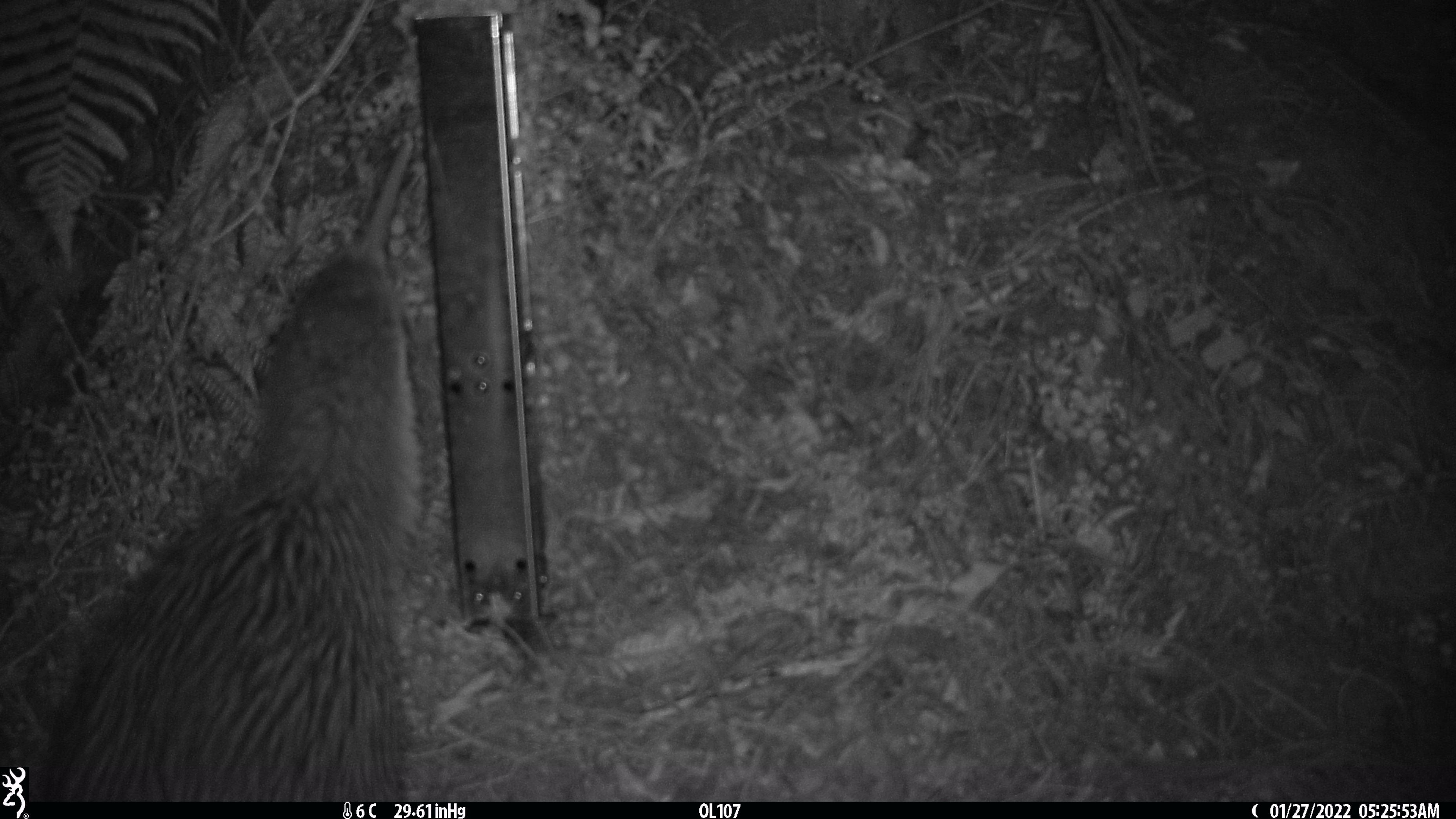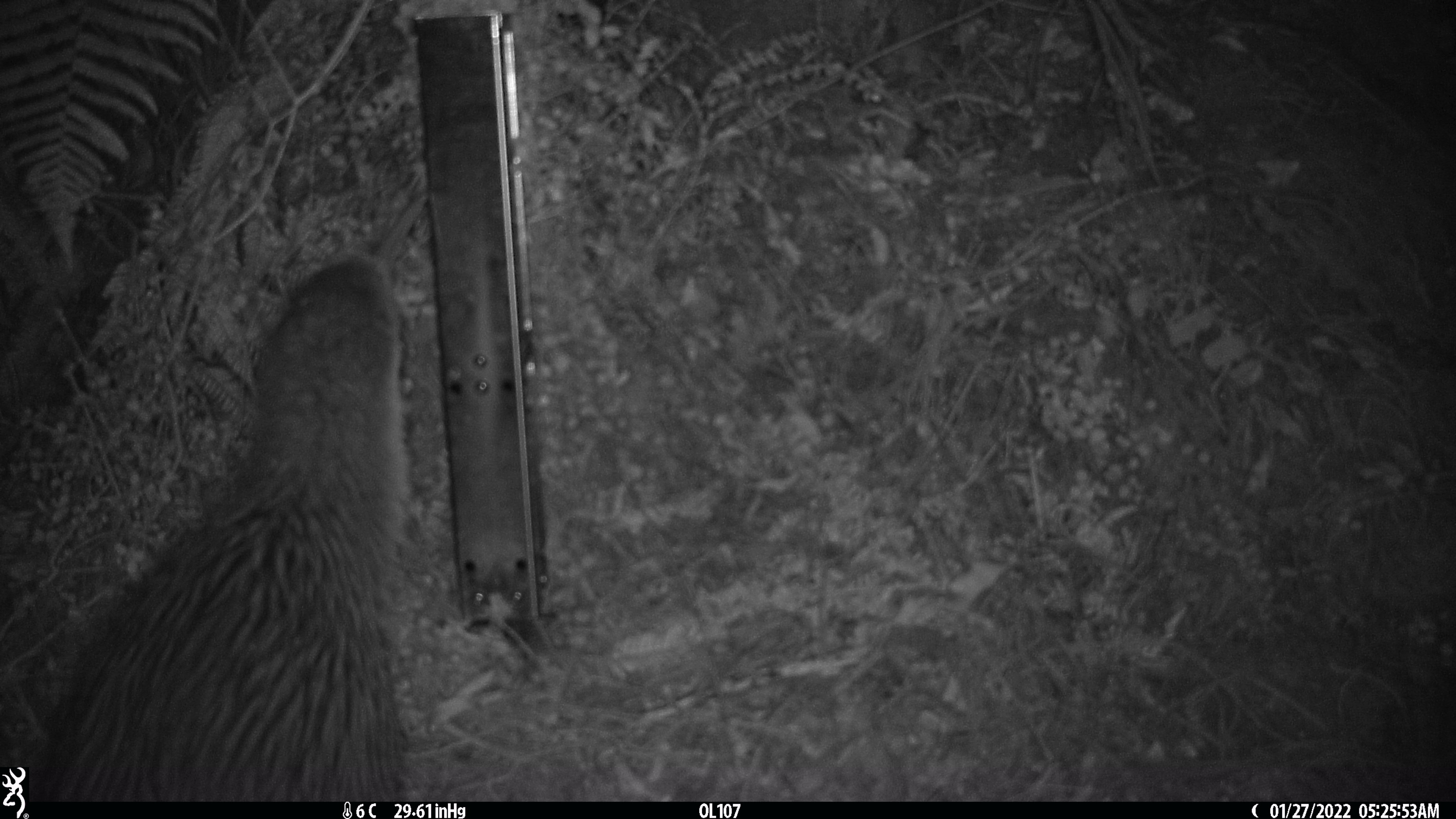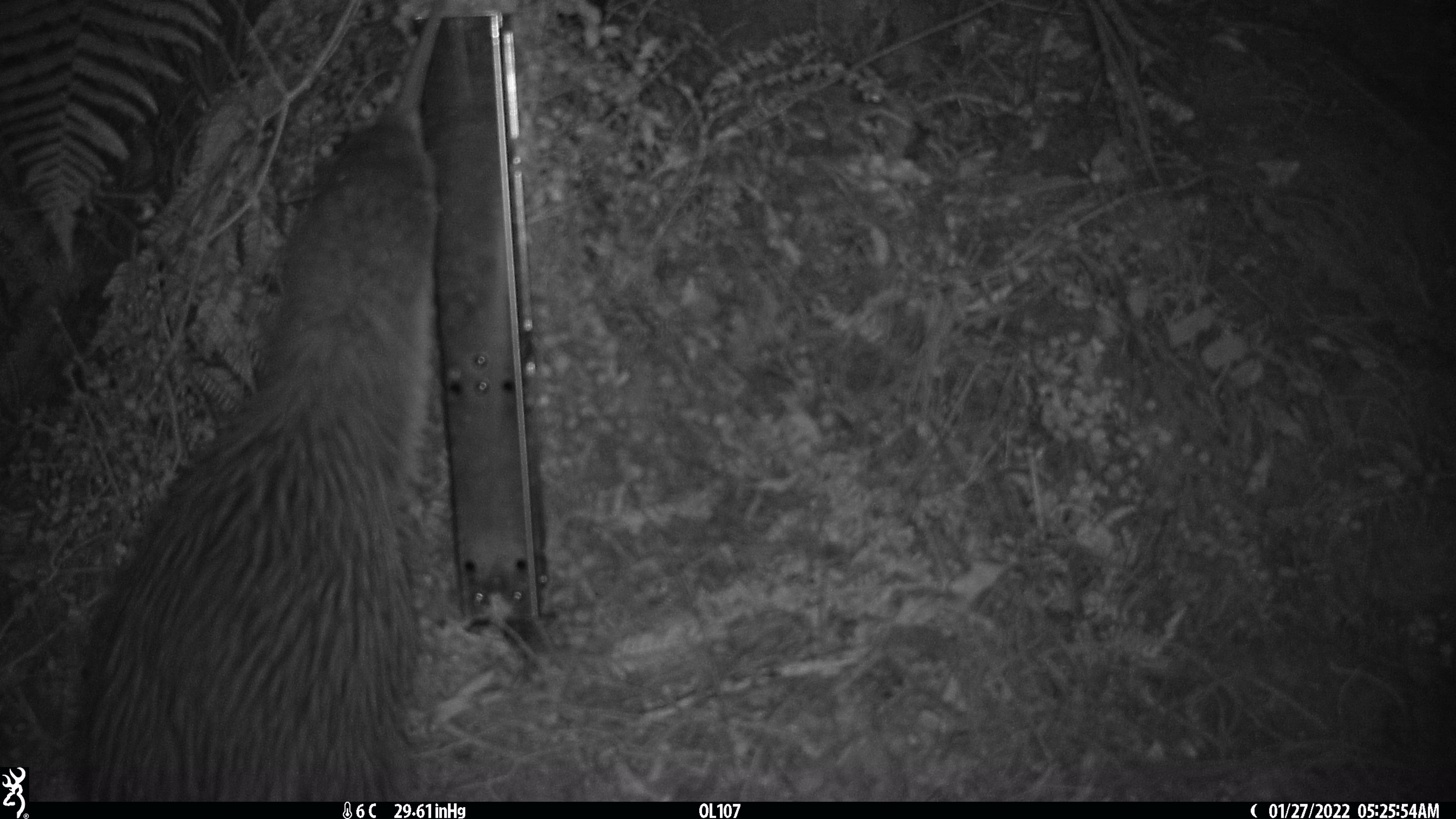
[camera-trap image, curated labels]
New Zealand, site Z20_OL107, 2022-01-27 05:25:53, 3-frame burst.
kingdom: Animalia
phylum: Chordata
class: Aves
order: Apterygiformes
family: Apterygidae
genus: Apteryx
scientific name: Apteryx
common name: kiwi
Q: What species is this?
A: Kiwi (Apteryx).